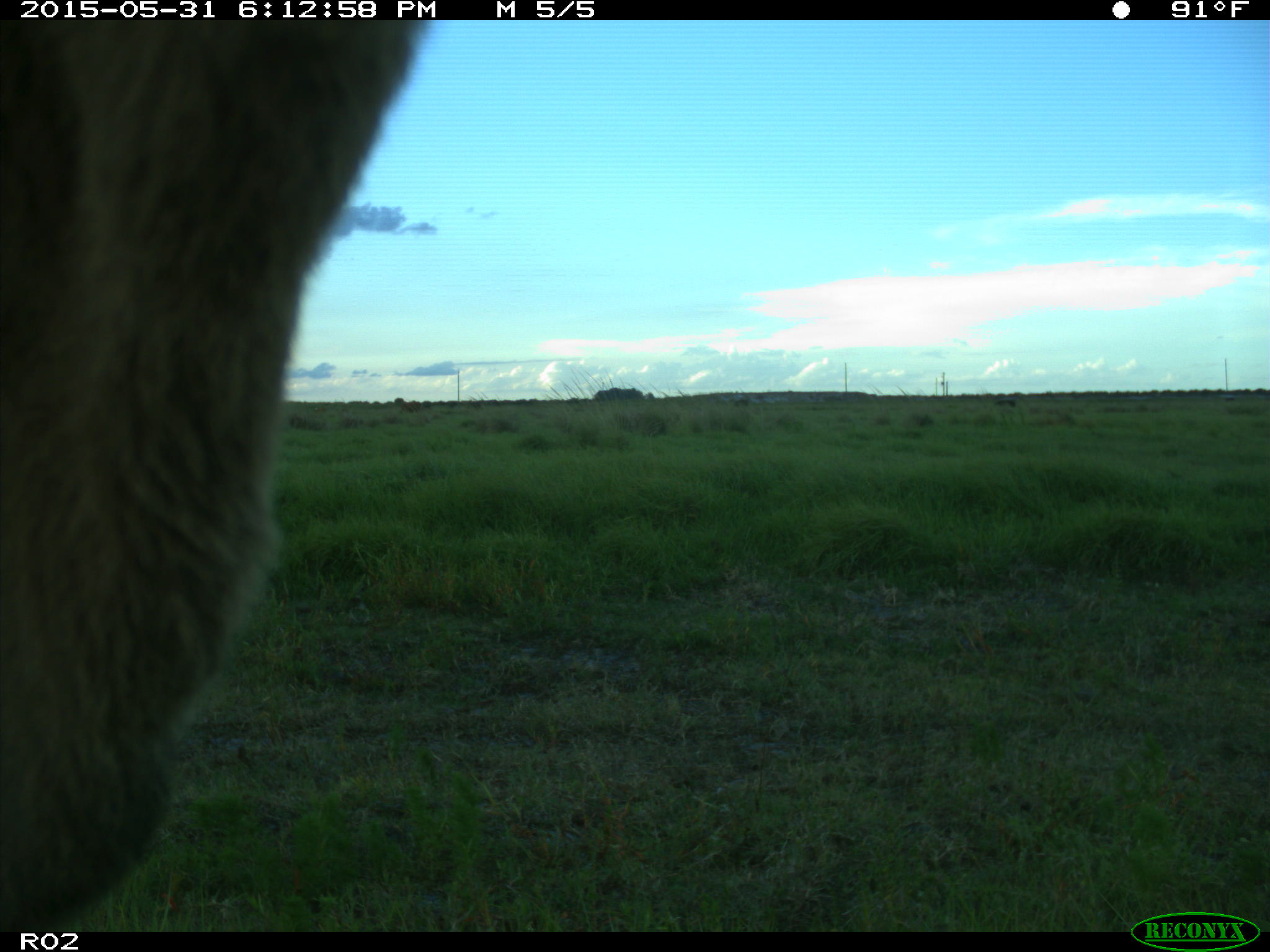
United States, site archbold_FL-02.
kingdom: Animalia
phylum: Chordata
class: Mammalia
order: Artiodactyla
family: Bovidae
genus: Bos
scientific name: Bos taurus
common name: domestic cow